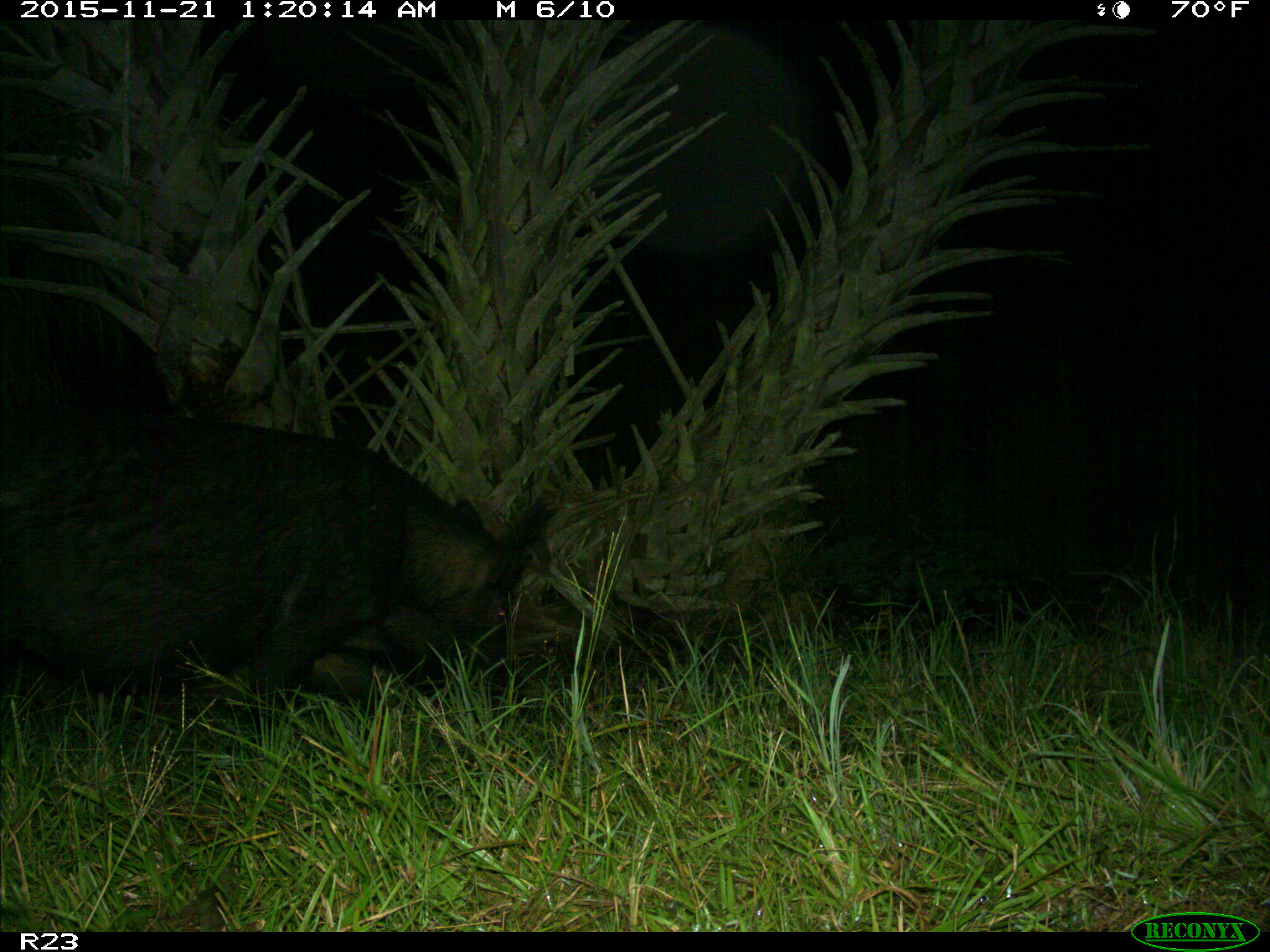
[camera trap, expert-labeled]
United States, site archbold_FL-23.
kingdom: Animalia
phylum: Chordata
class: Mammalia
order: Artiodactyla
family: Suidae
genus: Sus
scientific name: Sus scrofa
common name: wild boar